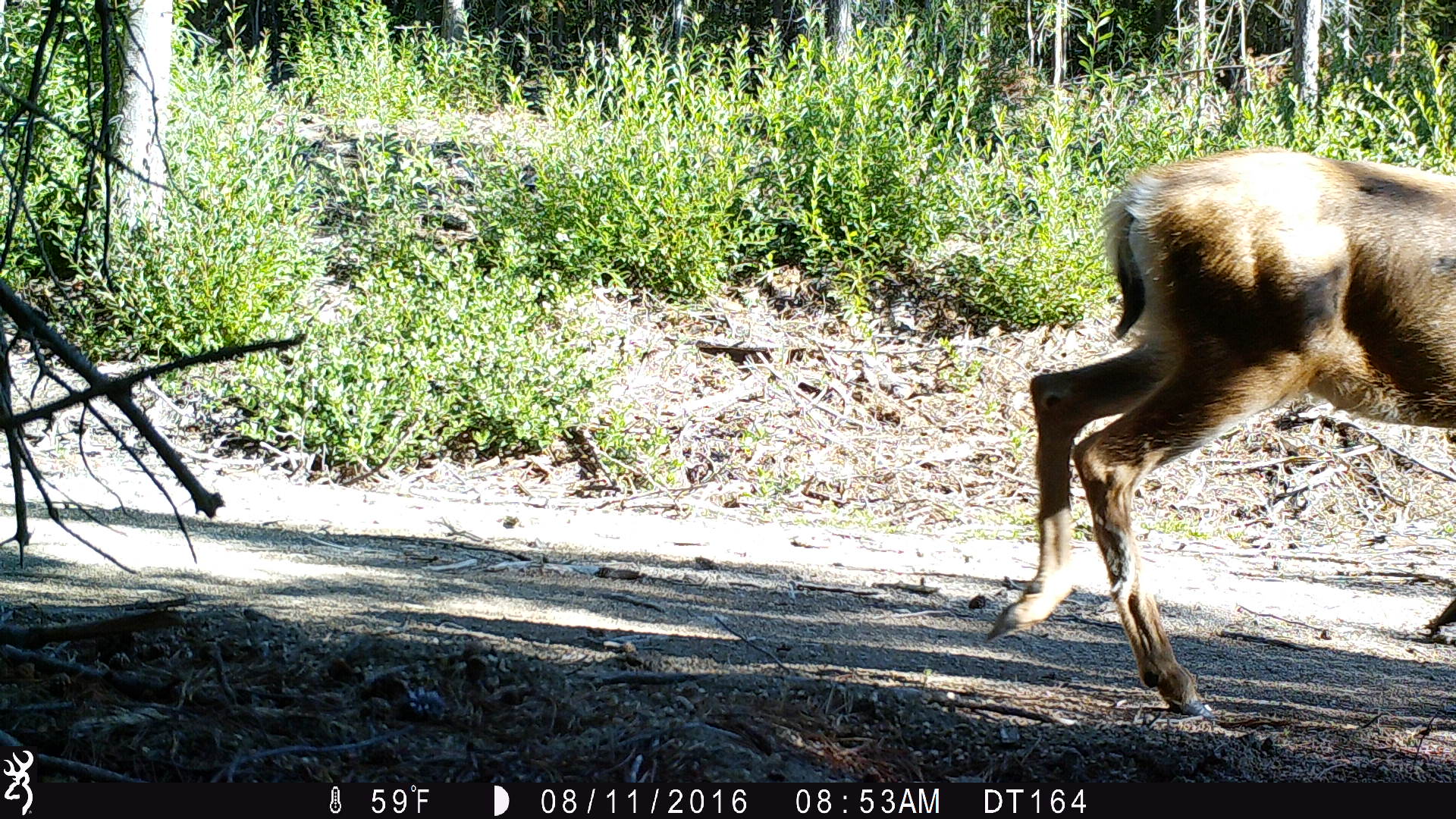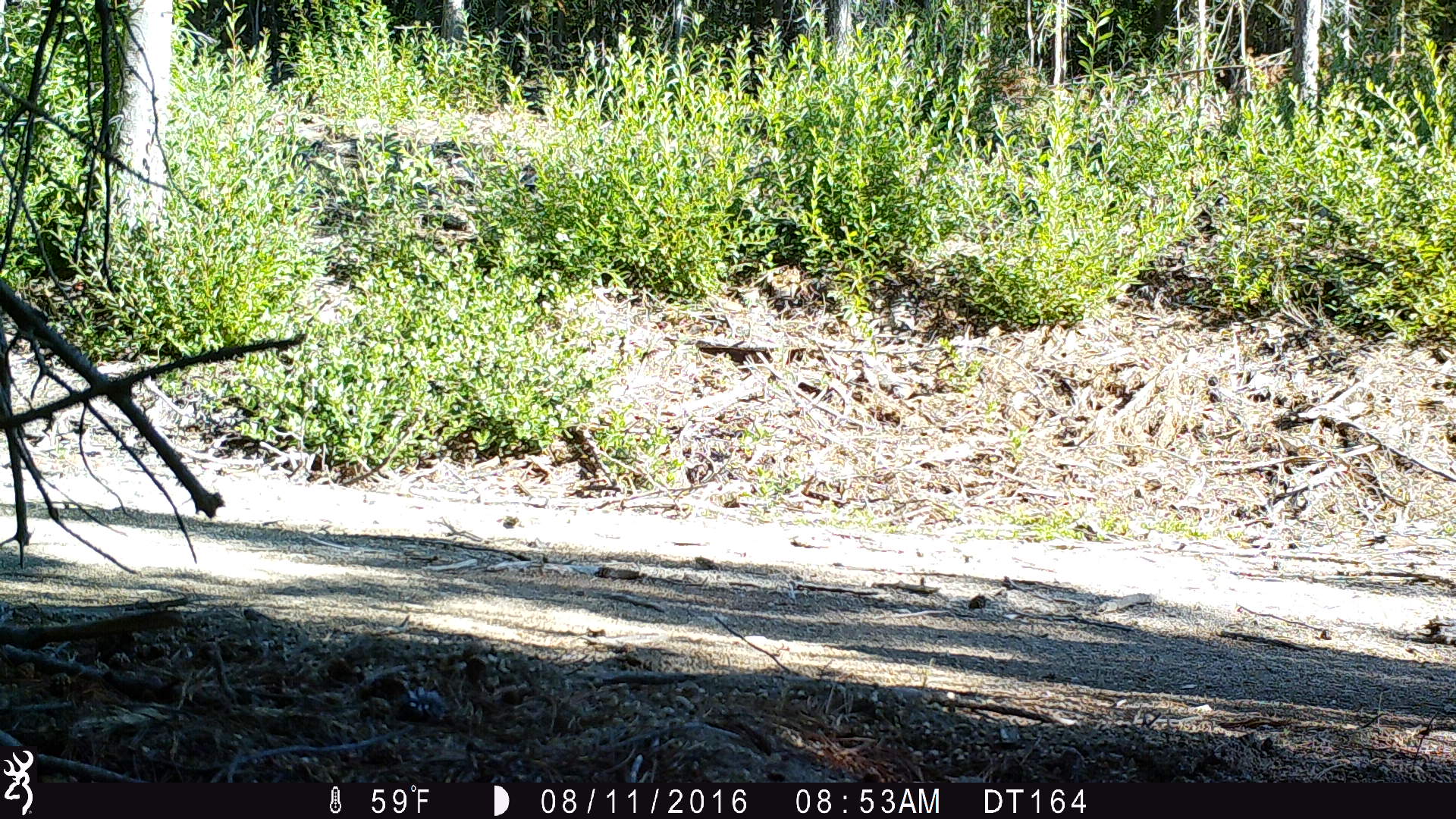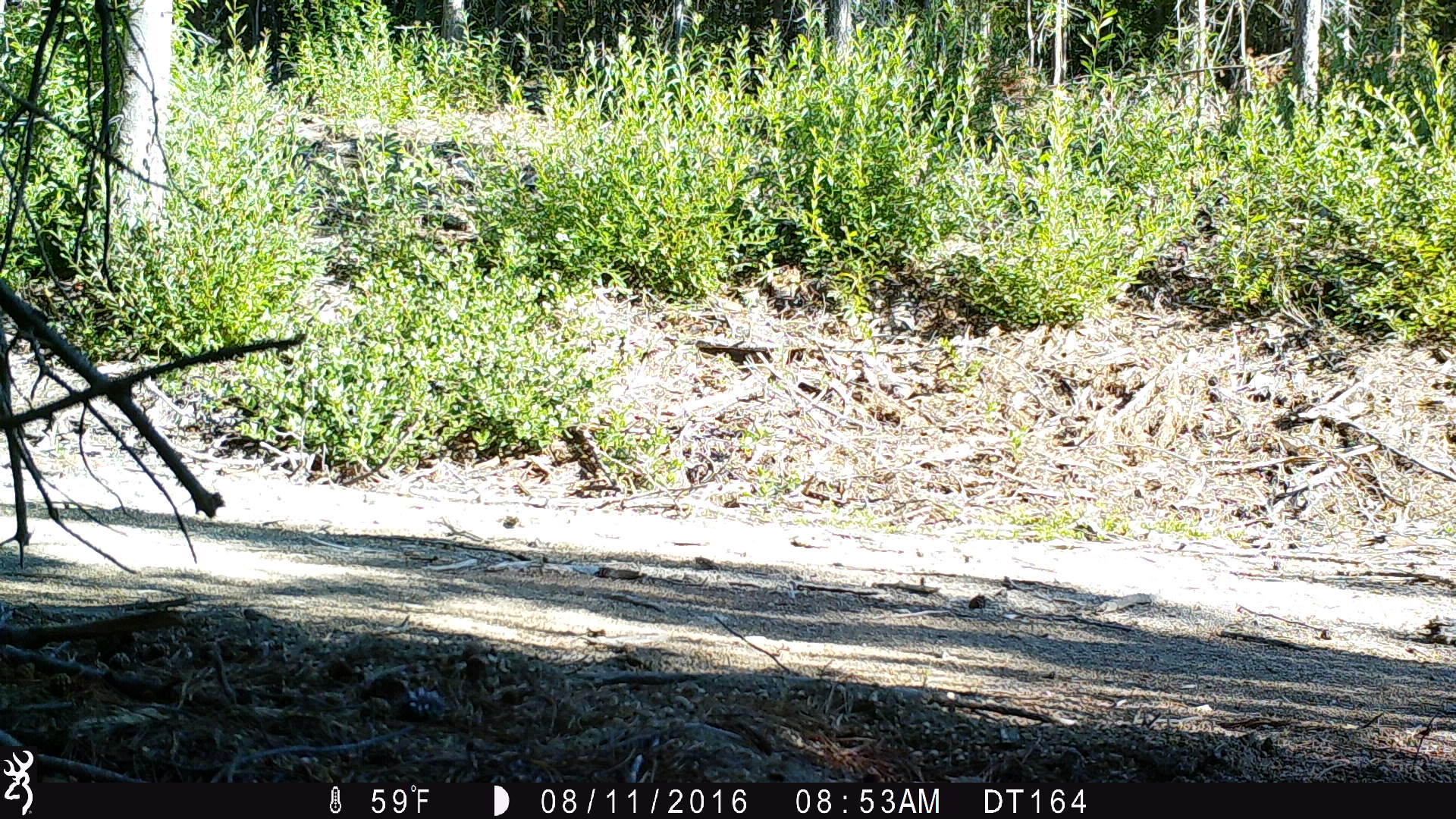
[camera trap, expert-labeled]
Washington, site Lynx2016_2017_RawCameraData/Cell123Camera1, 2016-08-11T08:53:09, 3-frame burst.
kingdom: Animalia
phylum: Chordata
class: Mammalia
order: Artiodactyla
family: Cervidae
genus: Odocoileus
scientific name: Odocoileus hemionus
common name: mule deer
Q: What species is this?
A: Odocoileus hemionus (mule deer).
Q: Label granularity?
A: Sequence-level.